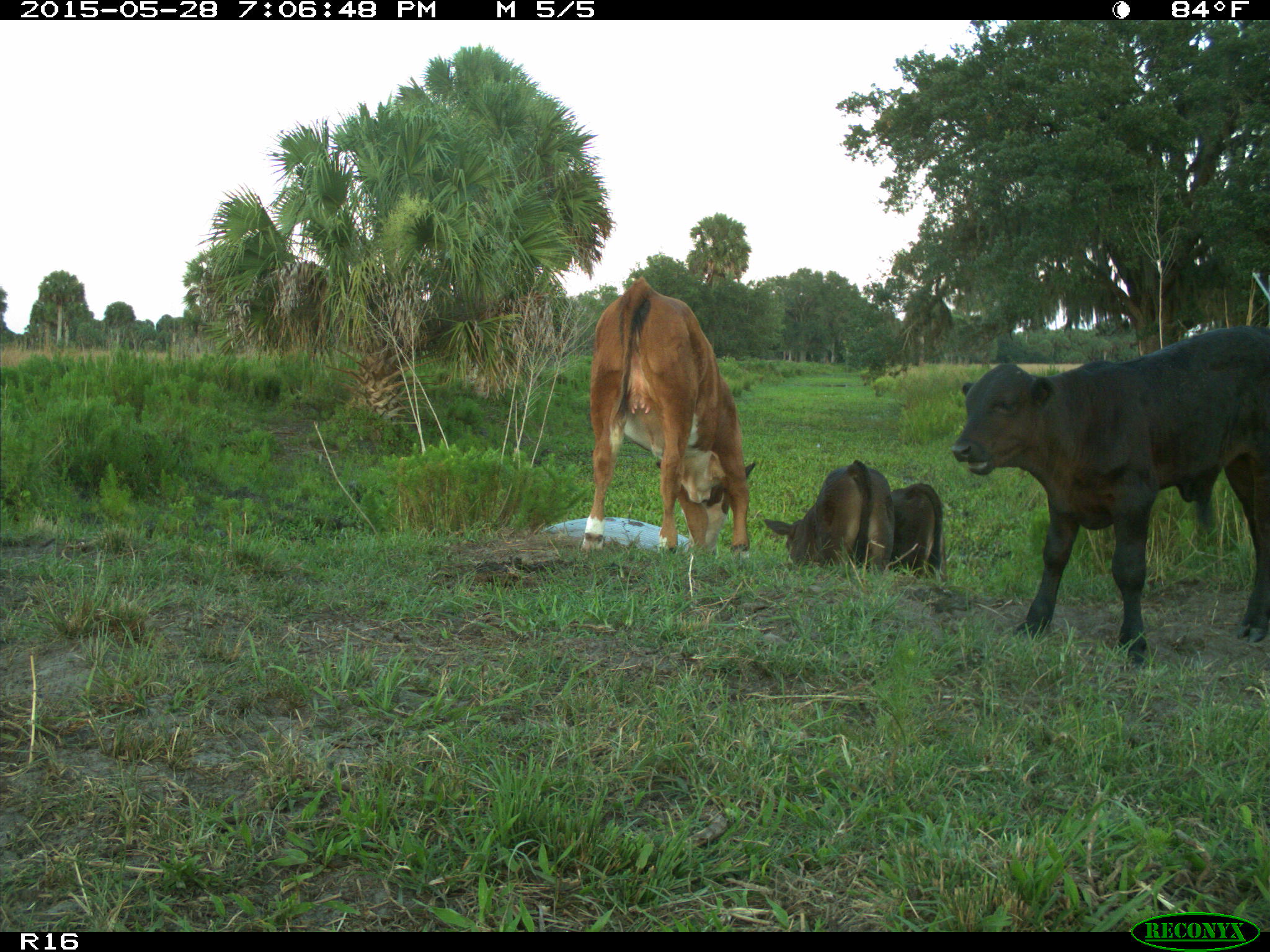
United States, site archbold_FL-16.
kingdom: Animalia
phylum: Chordata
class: Mammalia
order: Artiodactyla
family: Bovidae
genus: Bos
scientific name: Bos taurus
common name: domestic cow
Bos taurus (domestic cow).